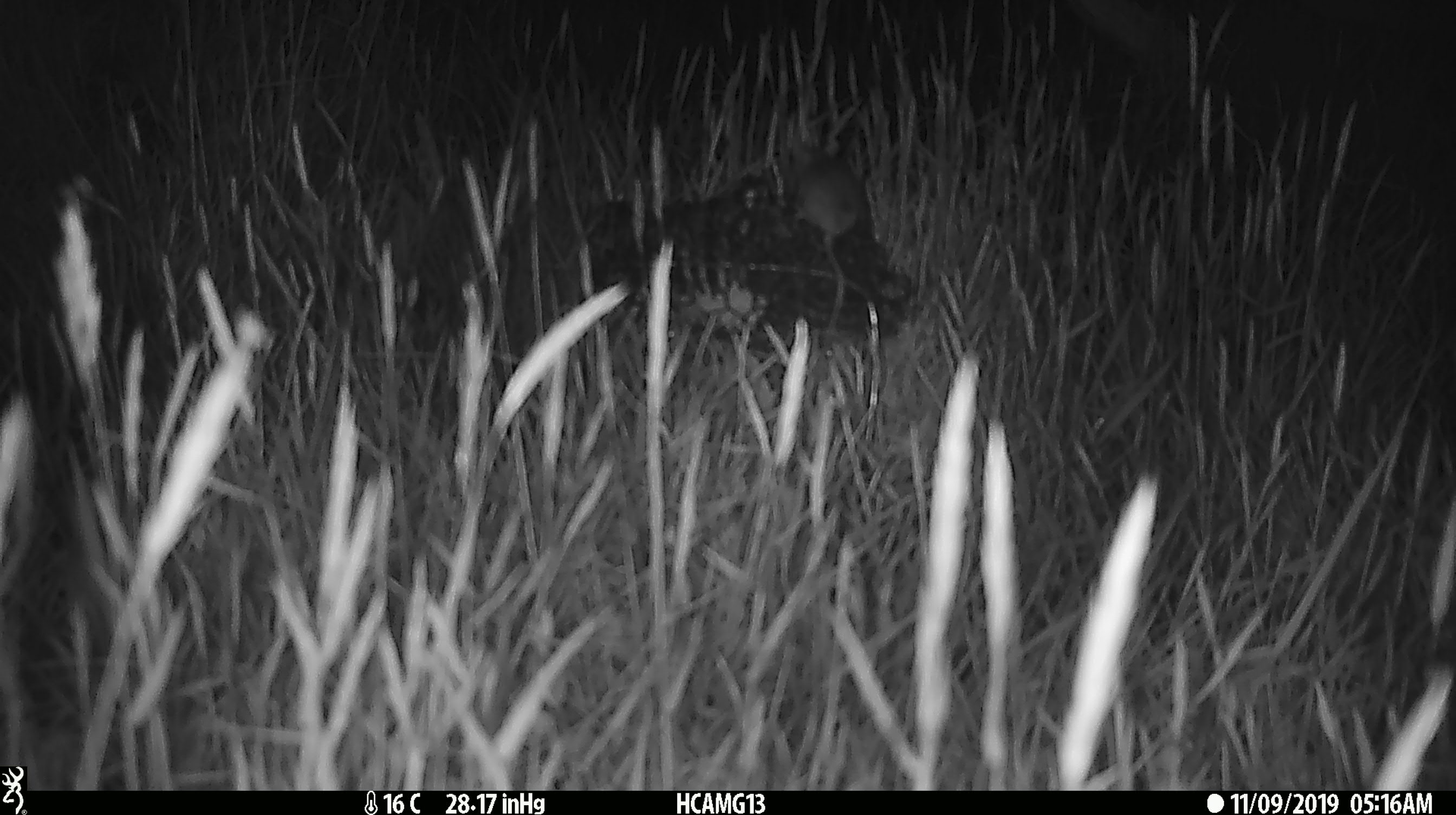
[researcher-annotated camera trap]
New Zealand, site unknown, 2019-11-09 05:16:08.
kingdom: Animalia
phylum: Chordata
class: Mammalia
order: Rodentia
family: Muridae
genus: Mus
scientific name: Mus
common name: mouse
Mouse (Mus).